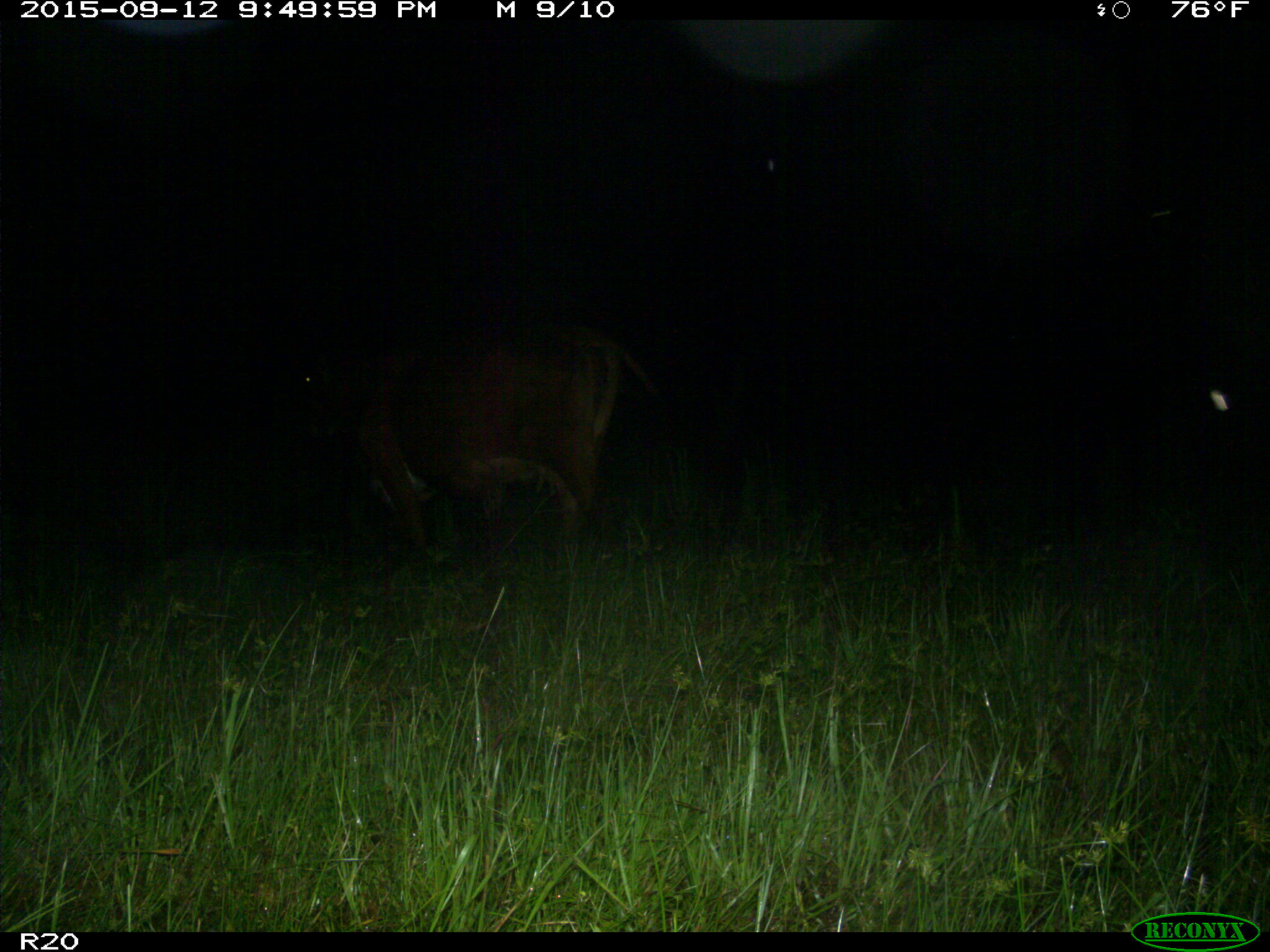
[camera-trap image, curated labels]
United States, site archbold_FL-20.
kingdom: Animalia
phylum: Chordata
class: Mammalia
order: Artiodactyla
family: Bovidae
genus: Bos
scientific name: Bos taurus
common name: domestic cow